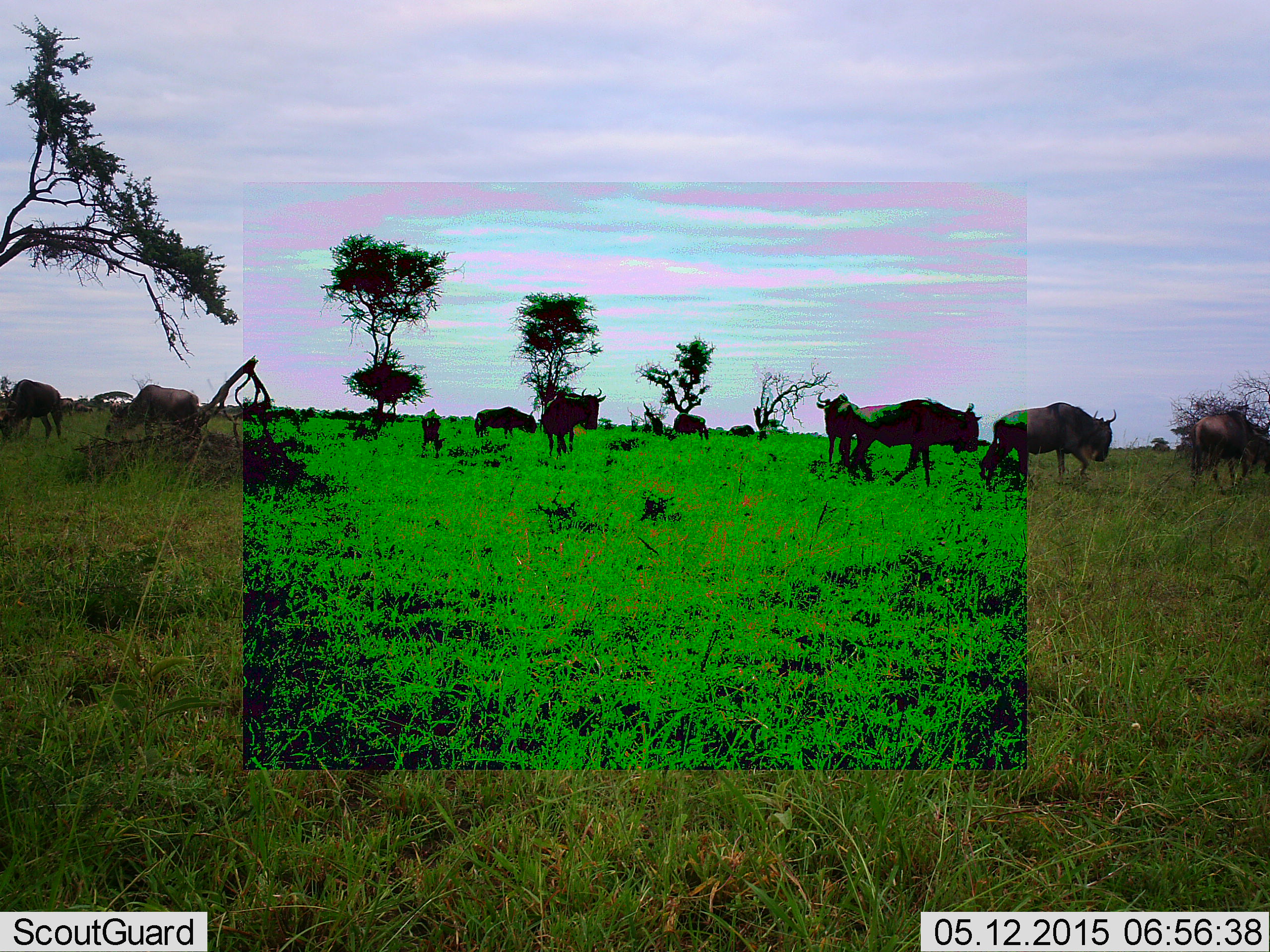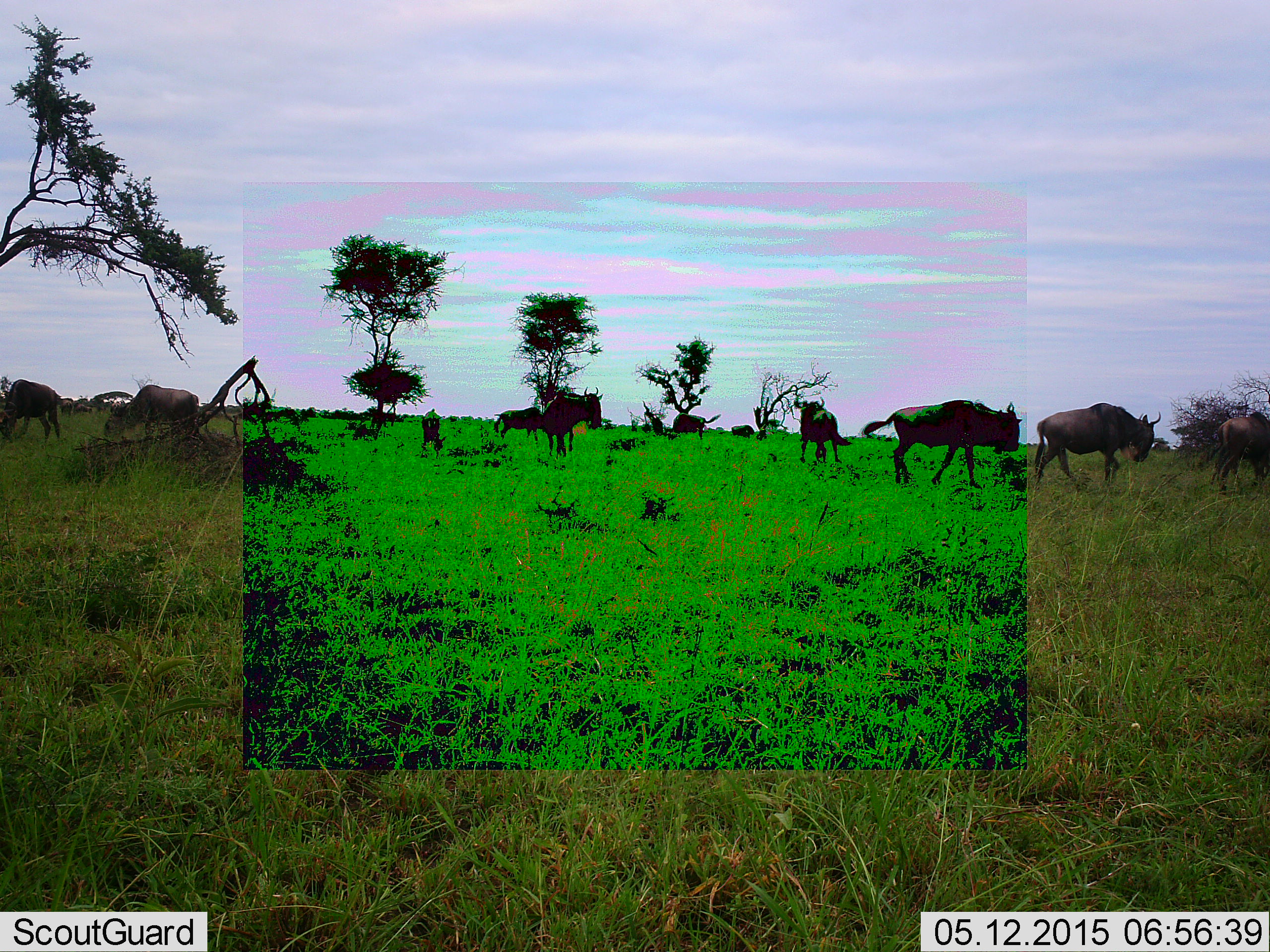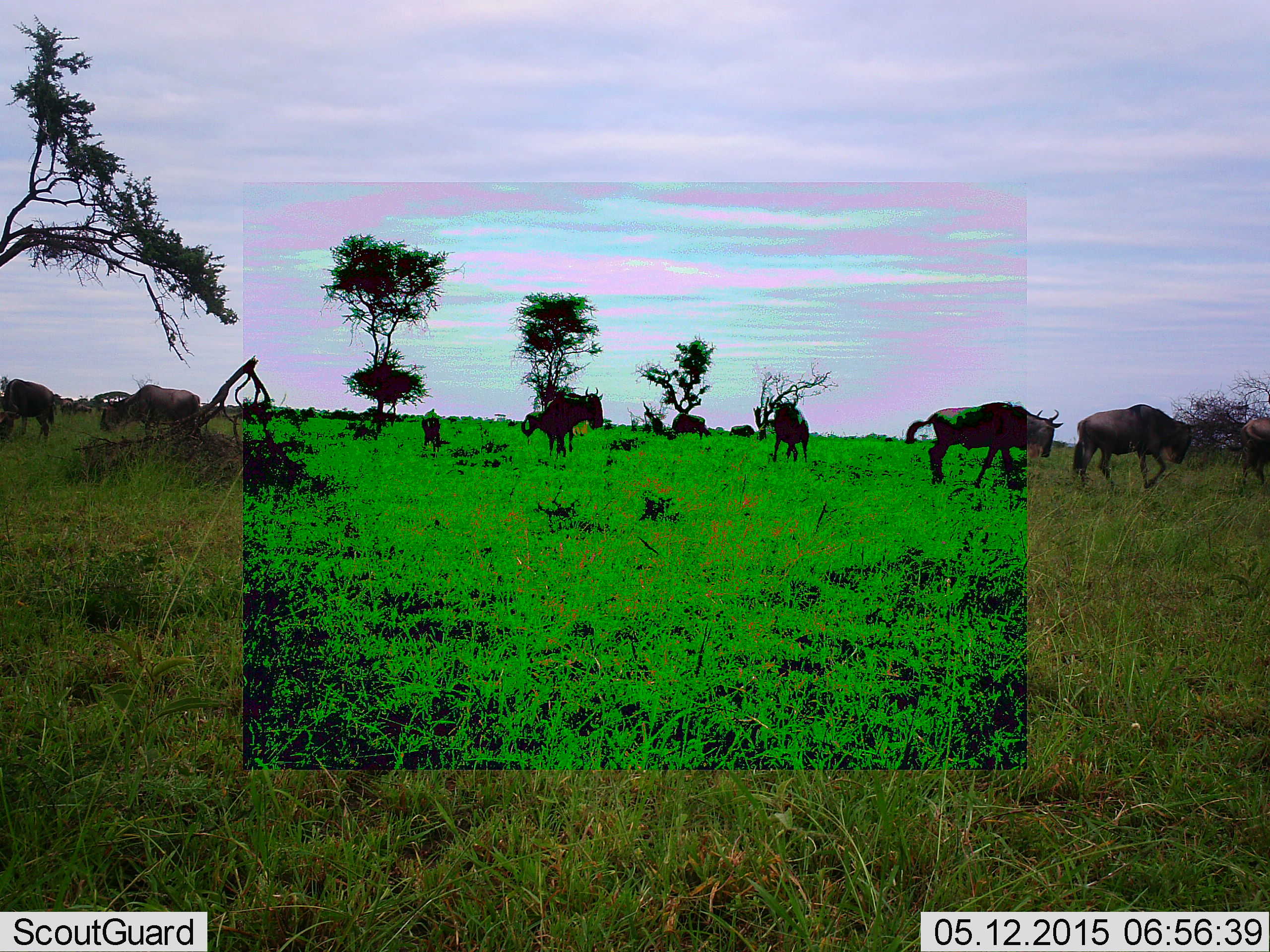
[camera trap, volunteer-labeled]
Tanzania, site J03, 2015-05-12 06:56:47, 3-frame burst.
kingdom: Animalia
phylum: Chordata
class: Mammalia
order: Artiodactyla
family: Bovidae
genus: Connochaetes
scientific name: Connochaetes taurinus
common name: blue wildebeest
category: wildebeest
Wildebeest (blue wildebeest) (Connochaetes taurinus), count 10. Behavior (volunteer vote fractions): standing 50%, resting 0%, moving 100%, interacting 0%. Young present (vote fraction): 30%. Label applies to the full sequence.